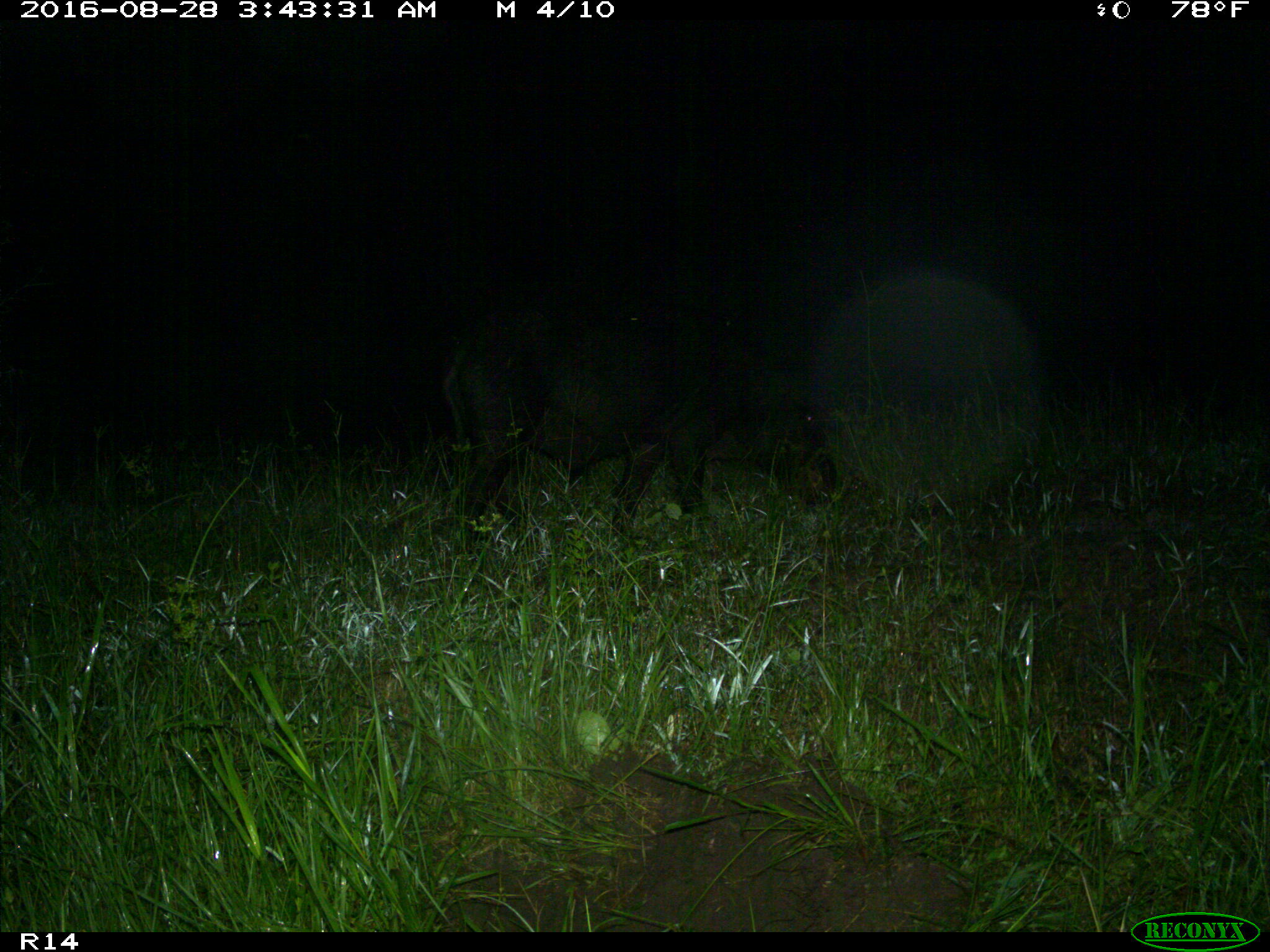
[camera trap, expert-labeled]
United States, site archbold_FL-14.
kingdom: Animalia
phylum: Chordata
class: Mammalia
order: Artiodactyla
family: Suidae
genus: Sus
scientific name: Sus scrofa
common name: wild boar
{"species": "Sus scrofa (wild boar)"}